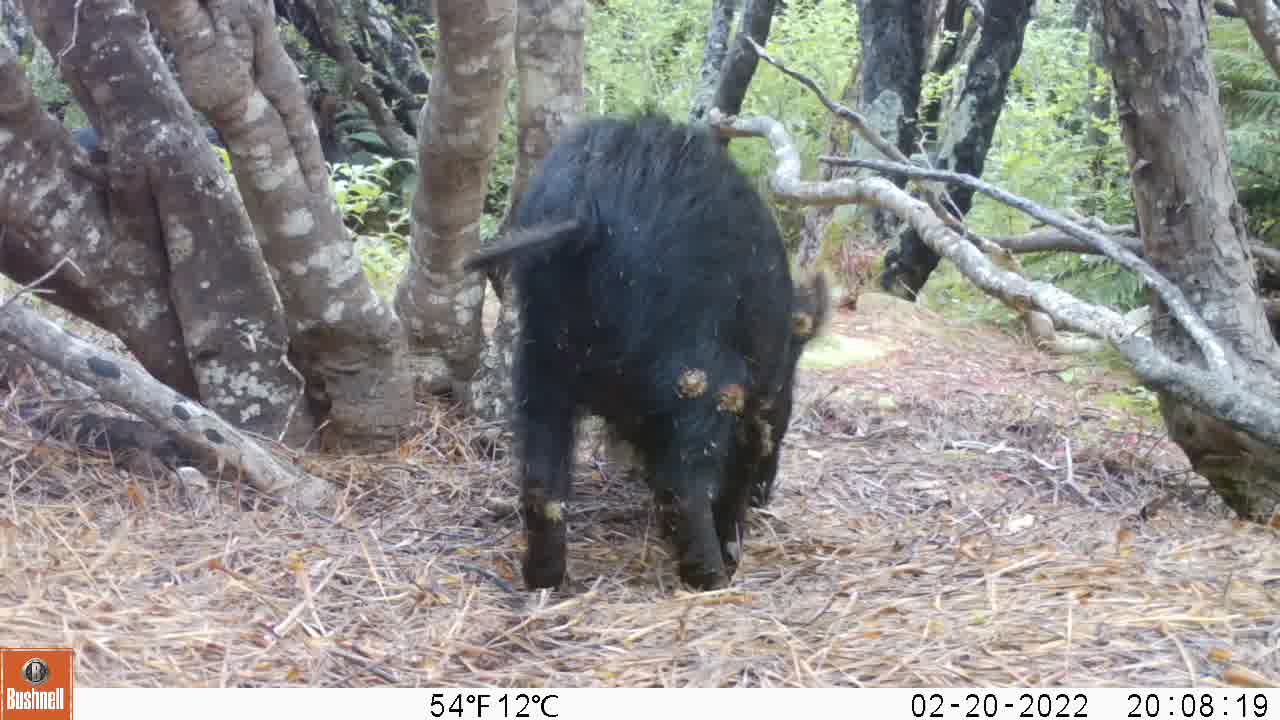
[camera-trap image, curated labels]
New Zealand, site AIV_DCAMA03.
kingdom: Animalia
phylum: Chordata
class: Mammalia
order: Artiodactyla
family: Suidae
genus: Sus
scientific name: Sus scrofa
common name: pig